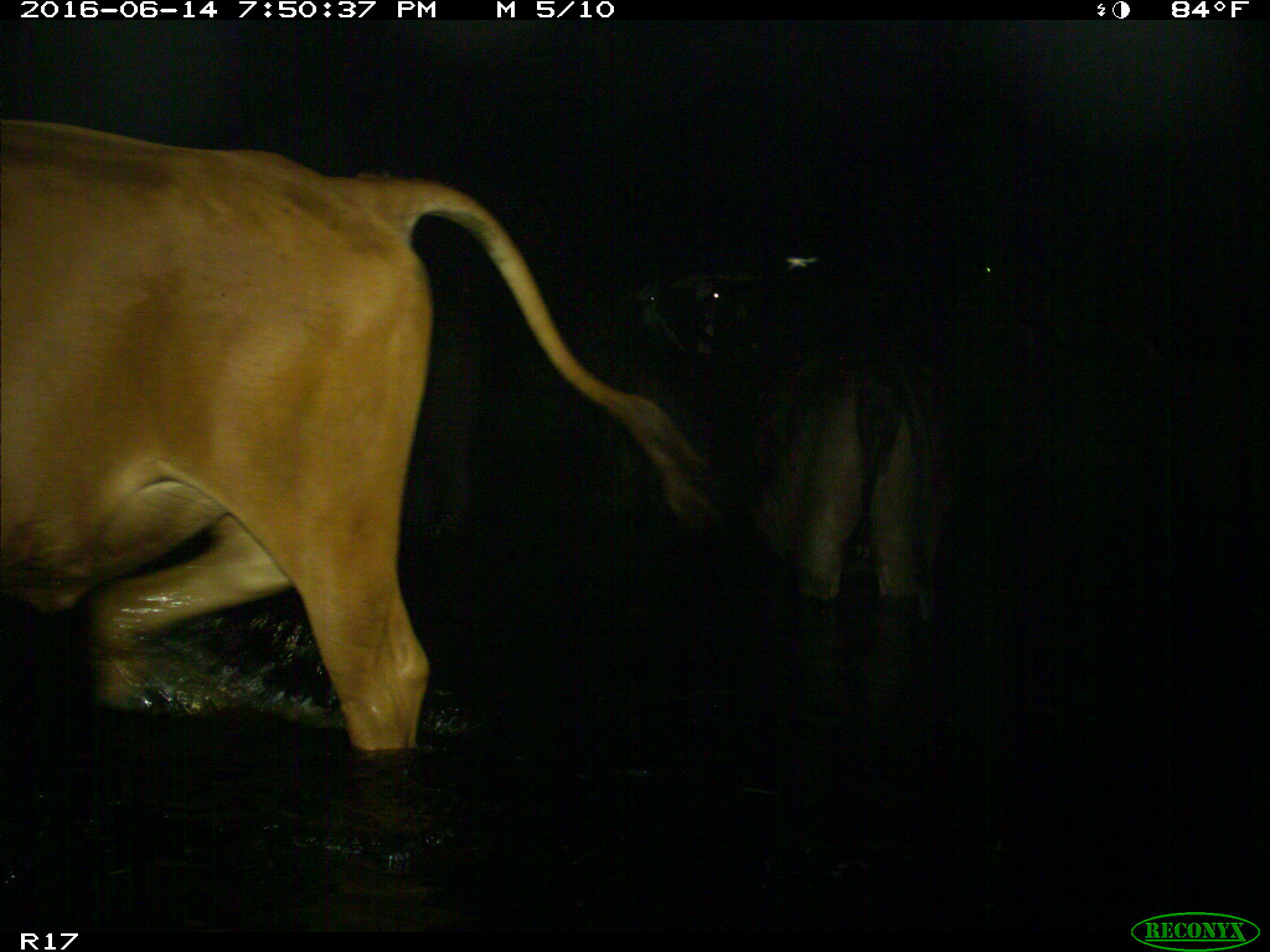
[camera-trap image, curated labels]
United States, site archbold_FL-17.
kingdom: Animalia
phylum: Chordata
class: Mammalia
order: Artiodactyla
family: Bovidae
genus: Bos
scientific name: Bos taurus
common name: domestic cow